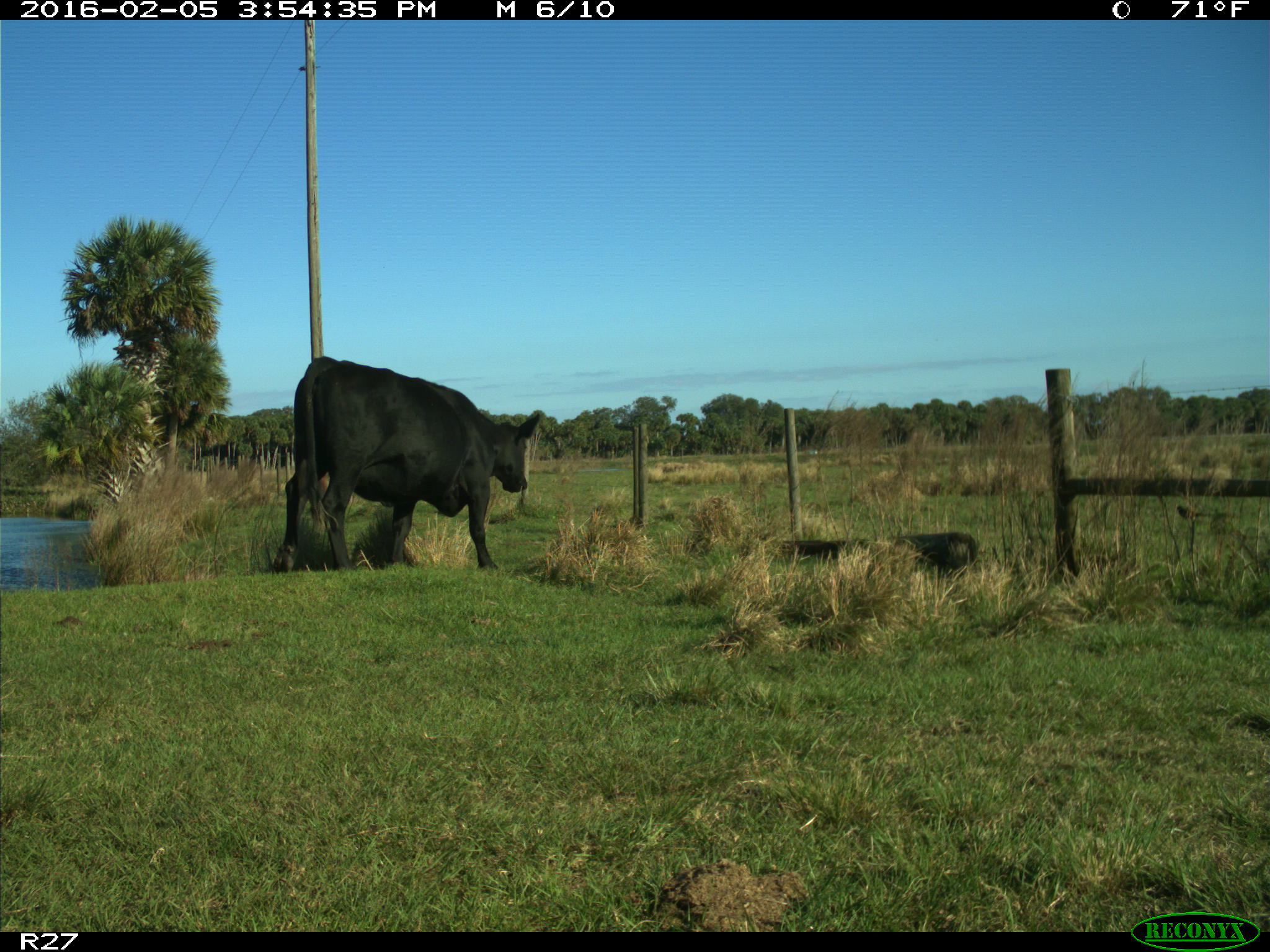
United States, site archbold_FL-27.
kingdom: Animalia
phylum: Chordata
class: Mammalia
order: Artiodactyla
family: Bovidae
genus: Bos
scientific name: Bos taurus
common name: domestic cow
Bos taurus (domestic cow).